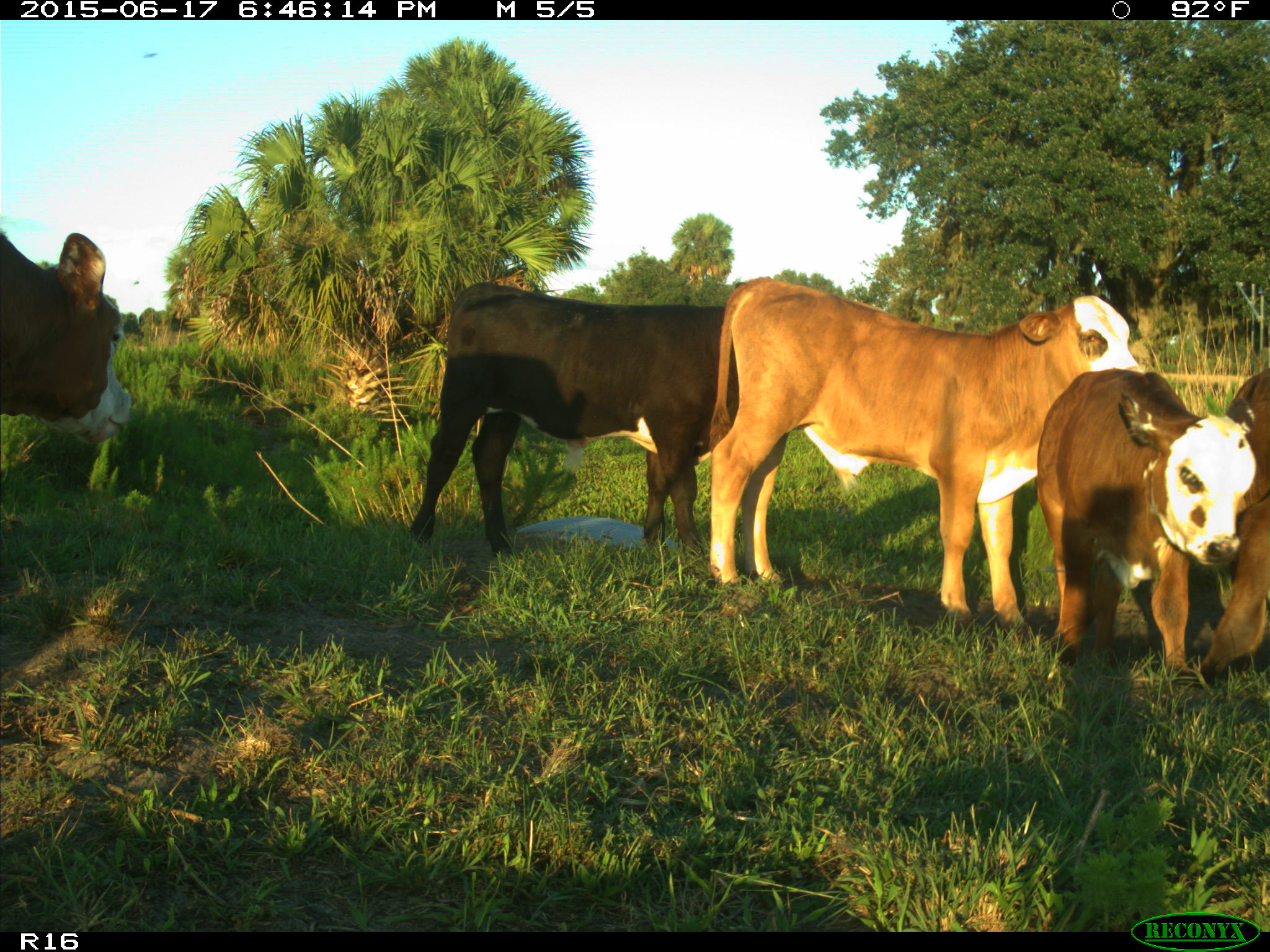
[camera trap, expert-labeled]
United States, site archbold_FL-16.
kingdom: Animalia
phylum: Chordata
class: Mammalia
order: Artiodactyla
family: Bovidae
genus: Bos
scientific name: Bos taurus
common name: domestic cow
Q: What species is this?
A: Bos taurus (domestic cow).